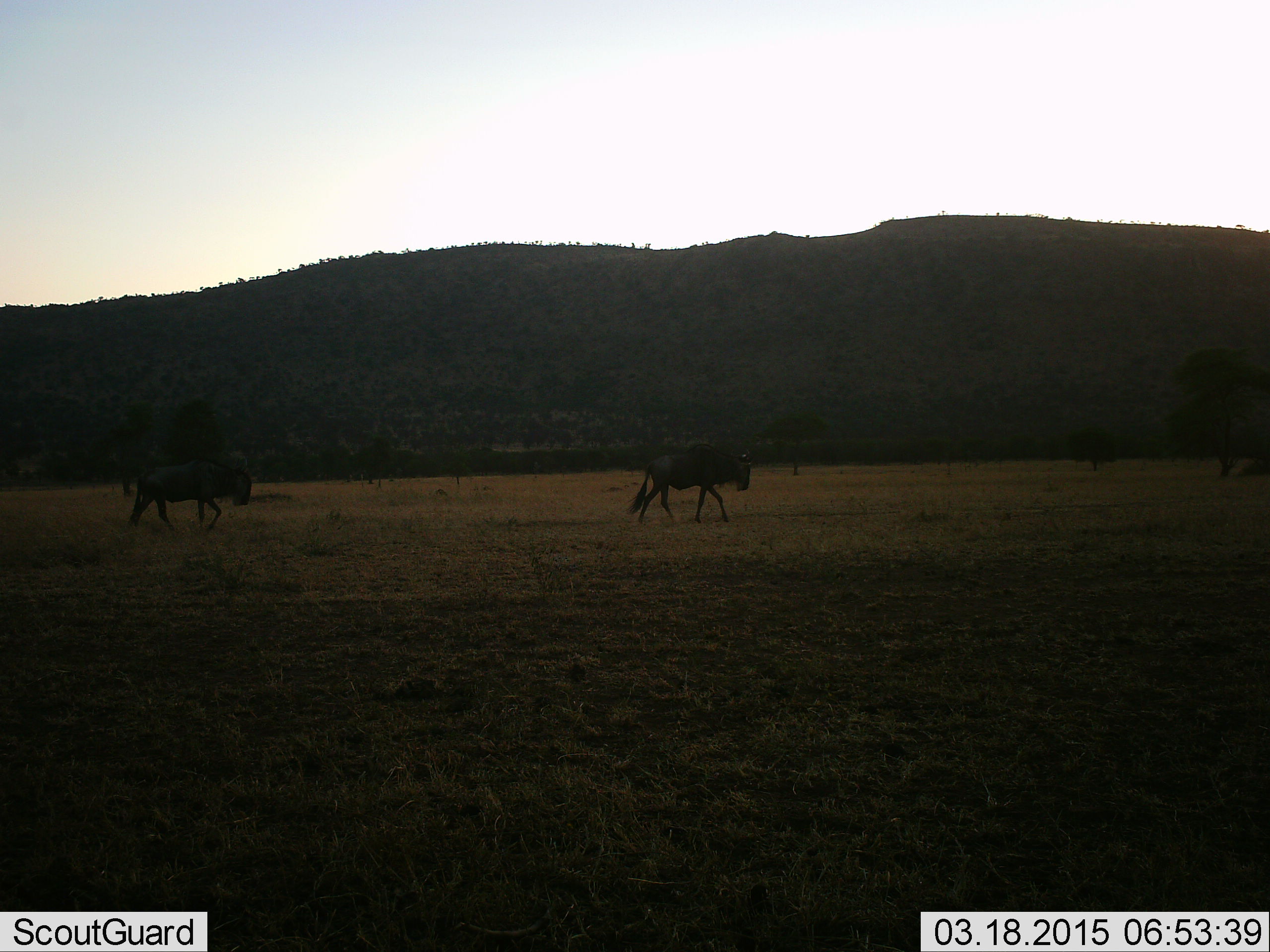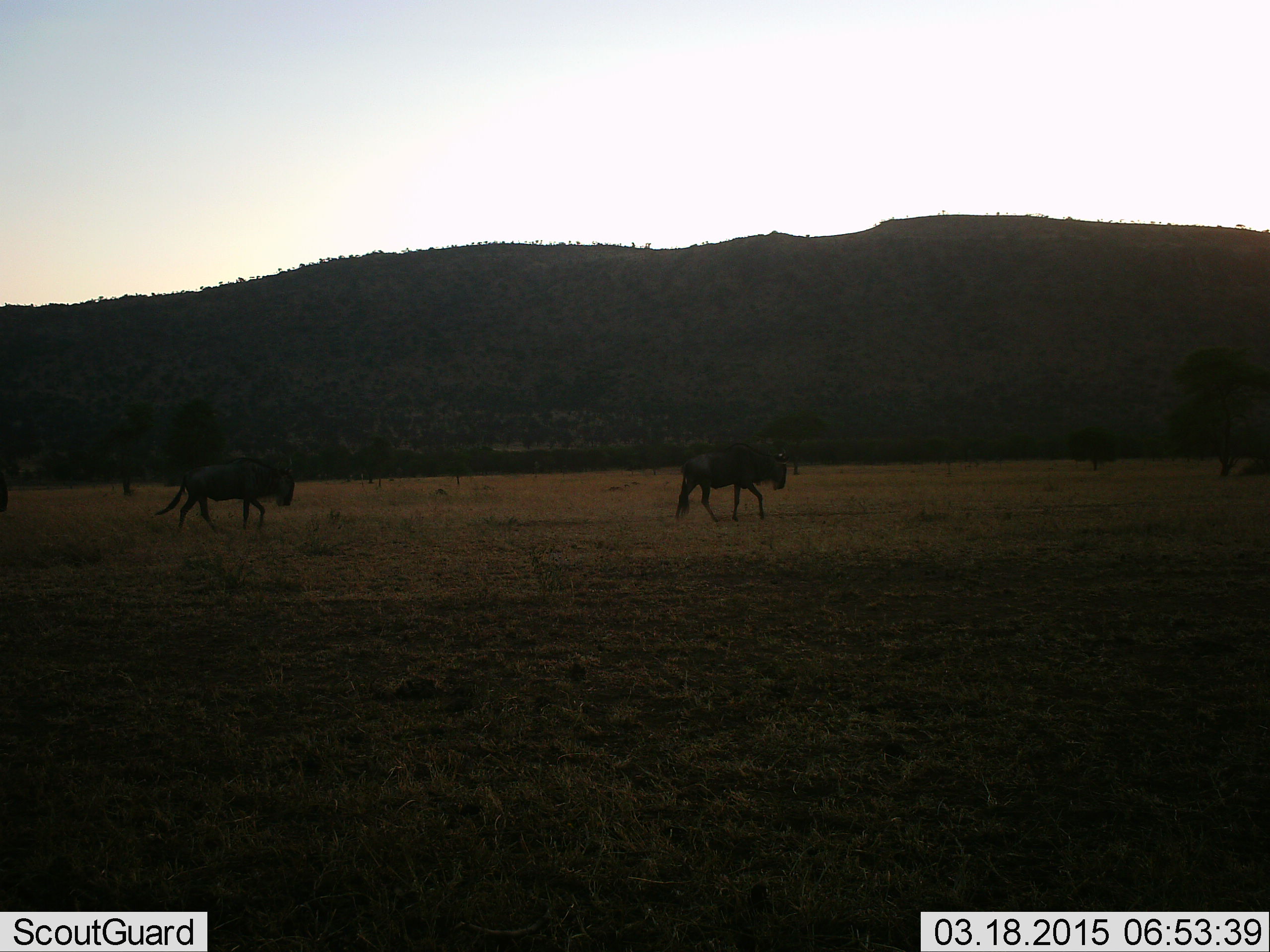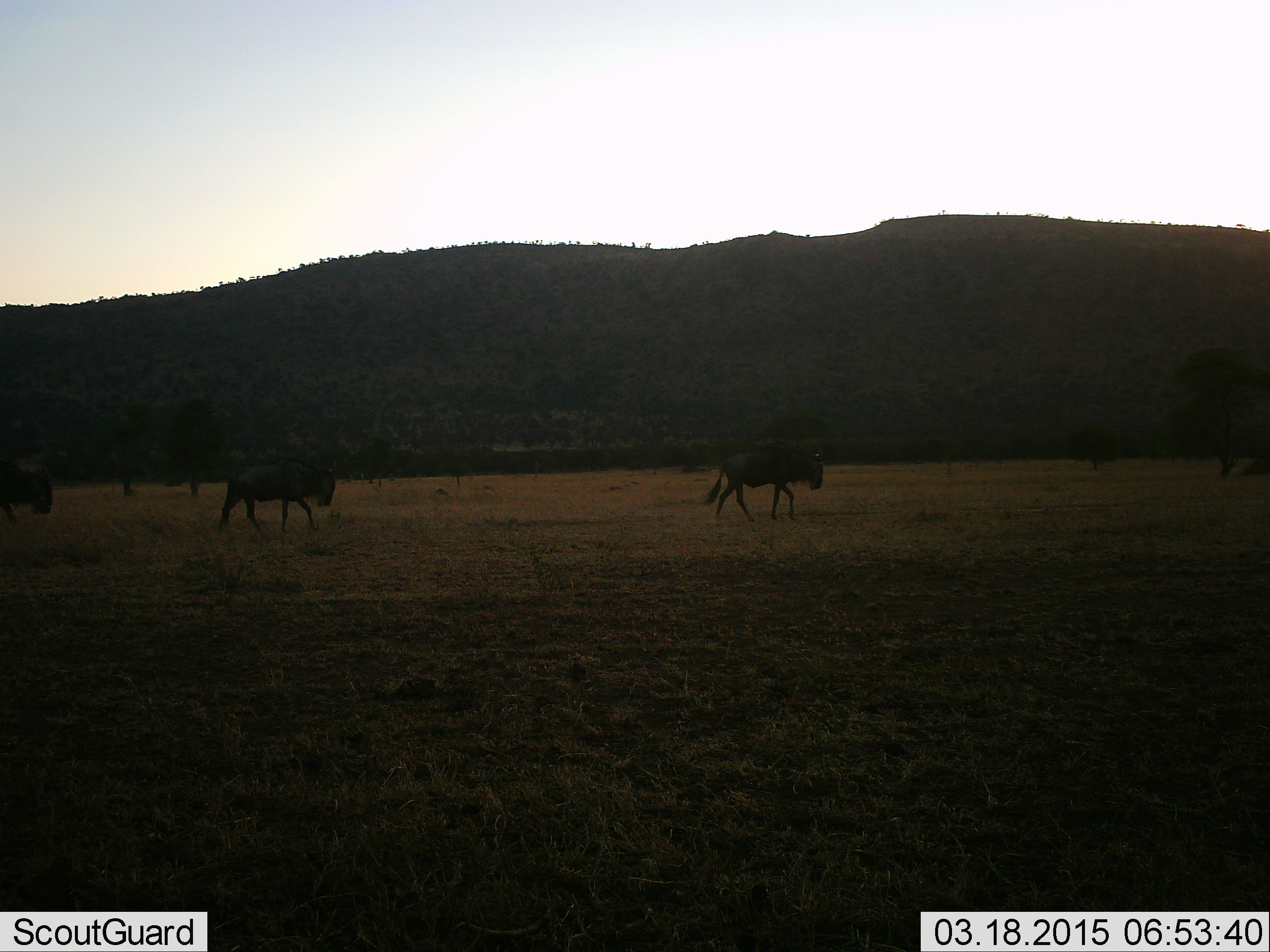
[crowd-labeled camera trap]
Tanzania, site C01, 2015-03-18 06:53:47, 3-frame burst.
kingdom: Animalia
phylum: Chordata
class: Mammalia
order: Artiodactyla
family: Bovidae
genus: Connochaetes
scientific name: Connochaetes taurinus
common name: blue wildebeest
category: wildebeest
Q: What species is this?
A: Wildebeest (blue wildebeest) (Connochaetes taurinus).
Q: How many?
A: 2.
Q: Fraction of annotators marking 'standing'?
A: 0%.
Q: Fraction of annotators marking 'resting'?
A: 0%.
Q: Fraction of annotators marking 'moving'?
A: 100%.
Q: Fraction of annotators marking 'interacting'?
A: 0%.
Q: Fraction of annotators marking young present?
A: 0%.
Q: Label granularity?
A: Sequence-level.